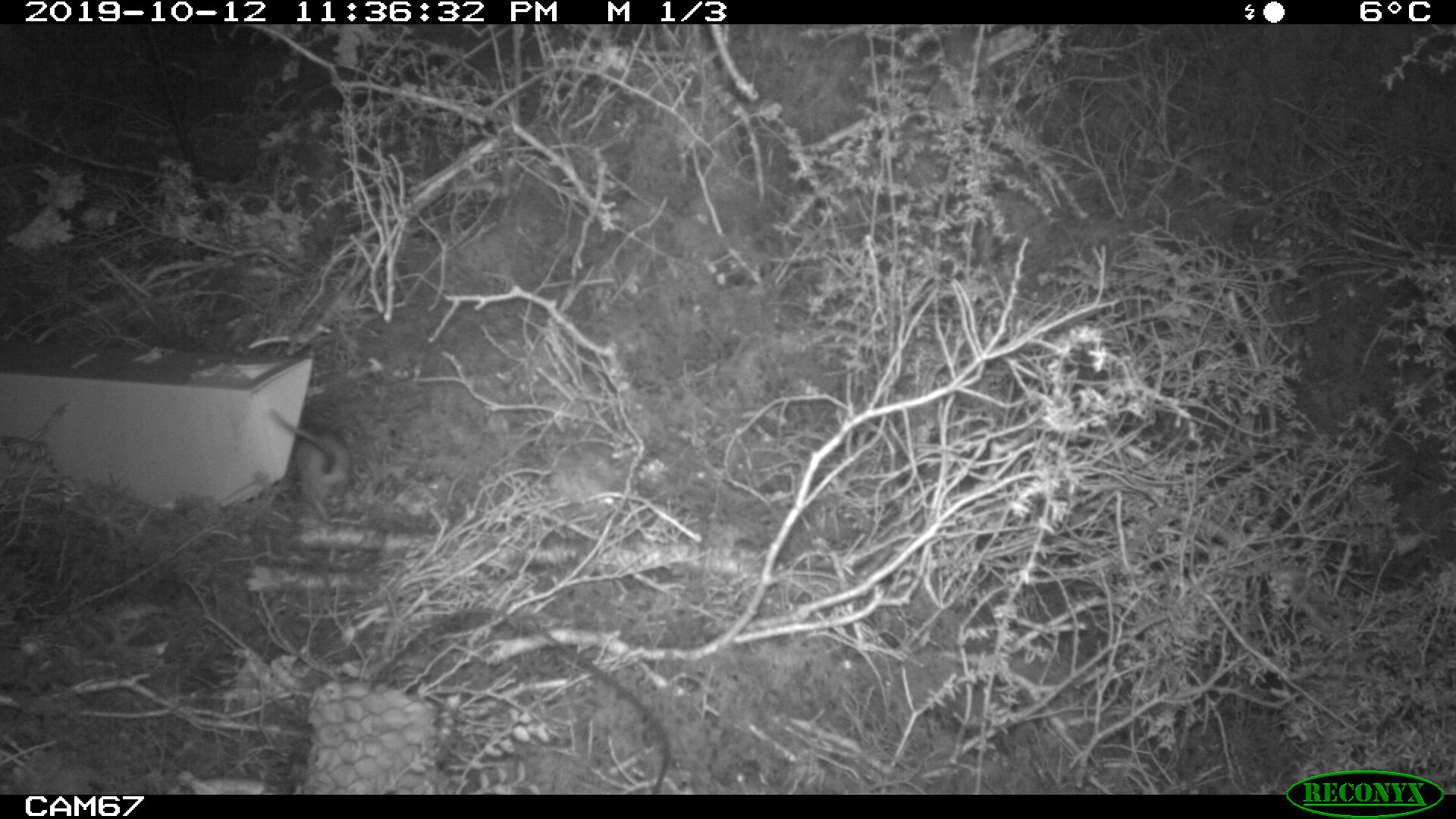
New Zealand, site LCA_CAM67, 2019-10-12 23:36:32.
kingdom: Animalia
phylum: Chordata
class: Mammalia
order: Rodentia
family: Muridae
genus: Rattus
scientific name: Rattus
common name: rat